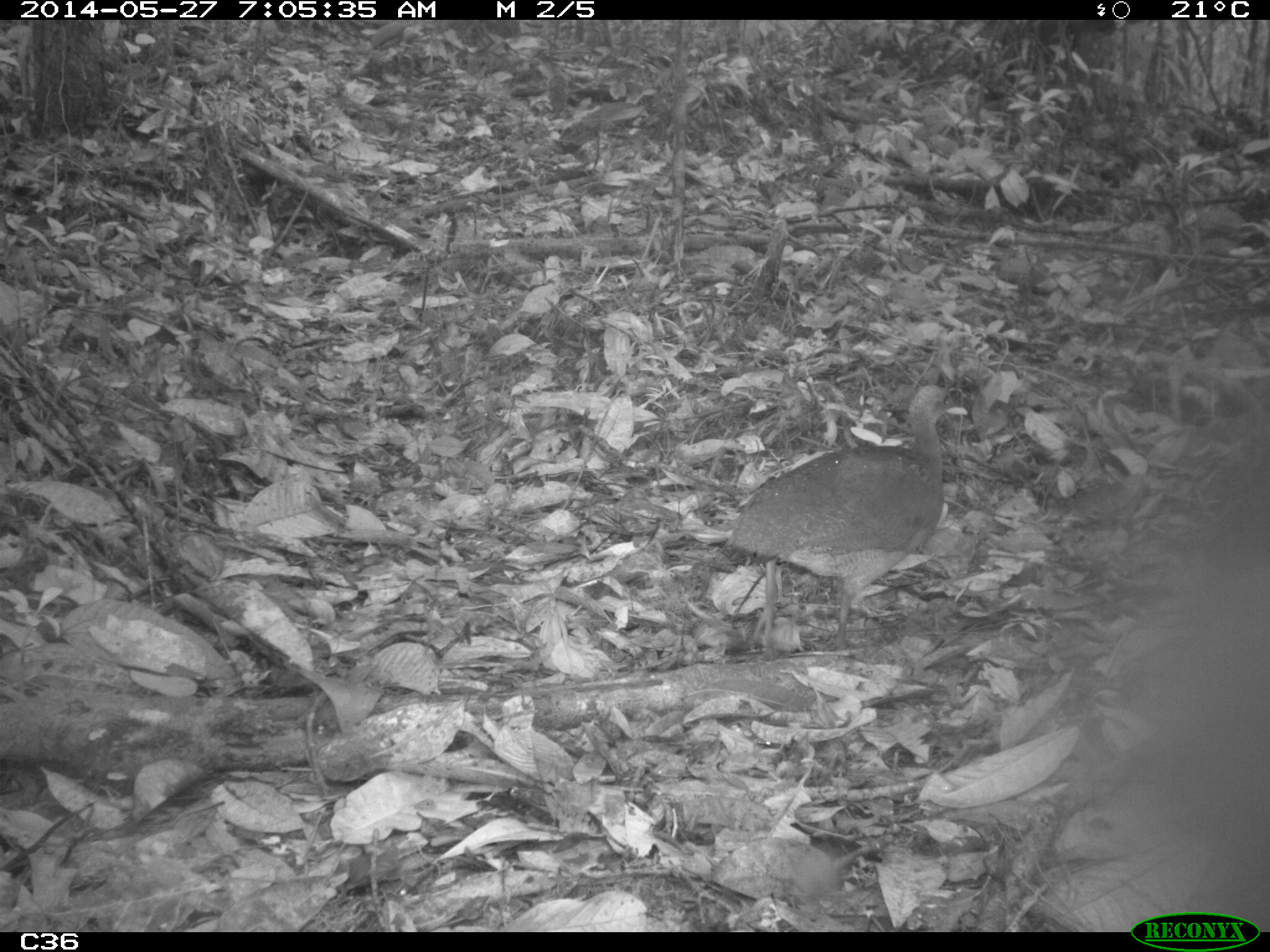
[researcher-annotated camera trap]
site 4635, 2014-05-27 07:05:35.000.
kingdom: Animalia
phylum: Chordata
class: Aves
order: Tinamiformes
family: Tinamidae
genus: Tinamus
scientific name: Tinamus major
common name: great tinamou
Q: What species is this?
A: Tinamus major (great tinamou).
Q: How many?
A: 1.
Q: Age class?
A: Adult.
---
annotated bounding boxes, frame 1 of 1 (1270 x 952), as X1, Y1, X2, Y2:
tinamus major: 721, 383, 963, 660